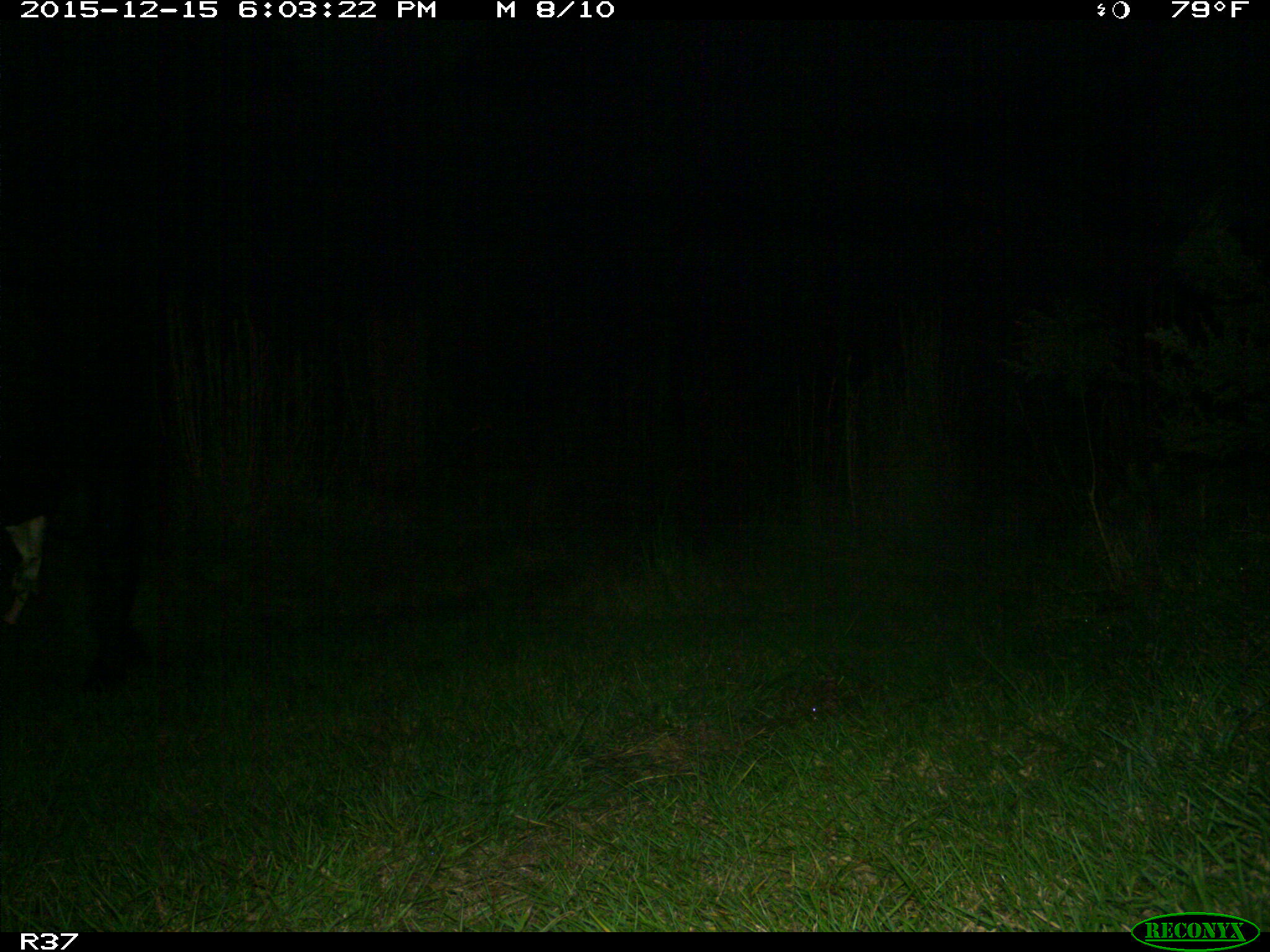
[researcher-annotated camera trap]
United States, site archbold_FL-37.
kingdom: Animalia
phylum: Chordata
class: Mammalia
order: Artiodactyla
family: Bovidae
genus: Bos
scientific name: Bos taurus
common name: domestic cow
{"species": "Bos taurus (domestic cow)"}